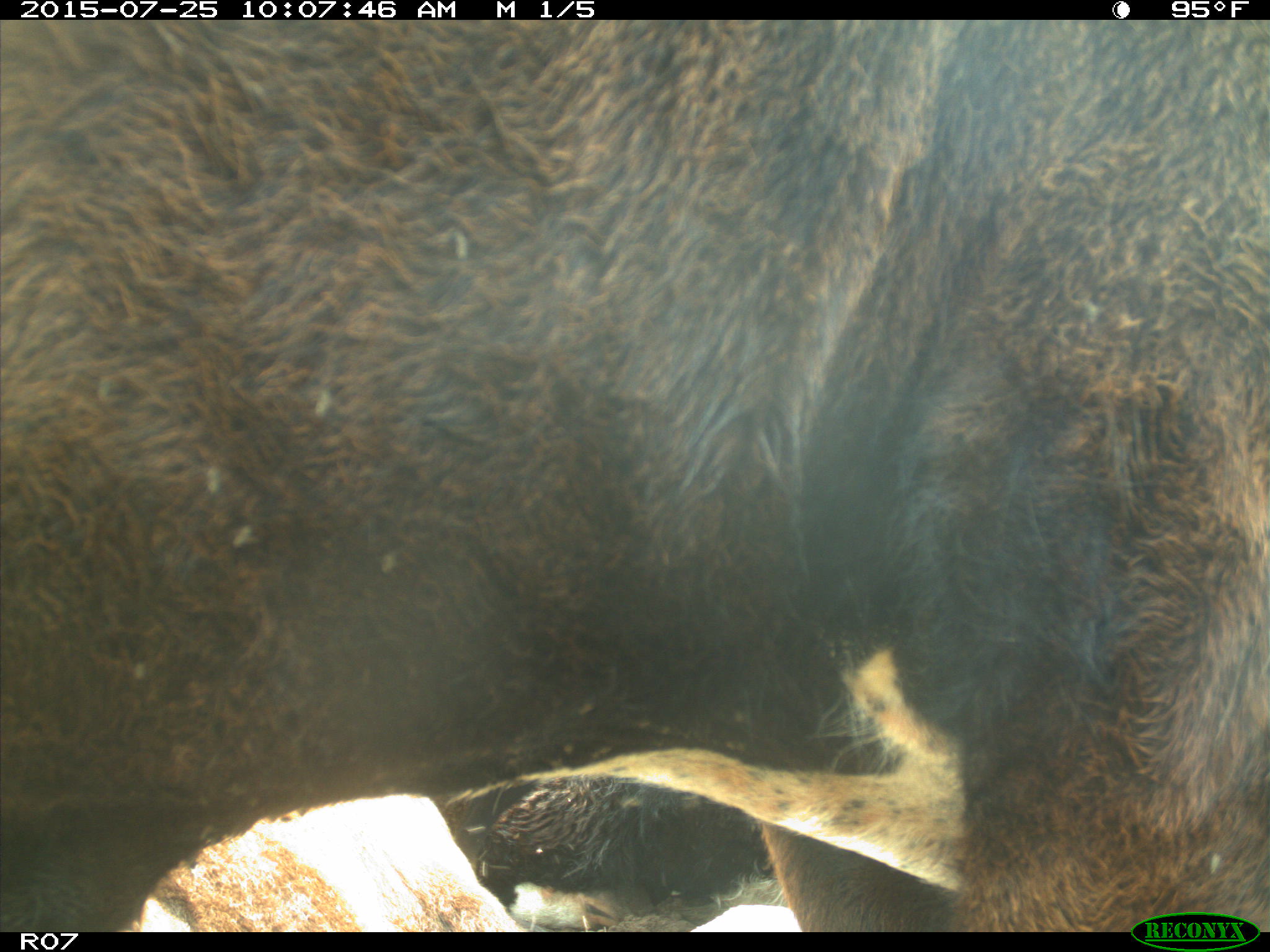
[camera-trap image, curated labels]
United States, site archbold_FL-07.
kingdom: Animalia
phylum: Chordata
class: Mammalia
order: Artiodactyla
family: Bovidae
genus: Bos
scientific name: Bos taurus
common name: domestic cow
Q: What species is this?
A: Bos taurus (domestic cow).